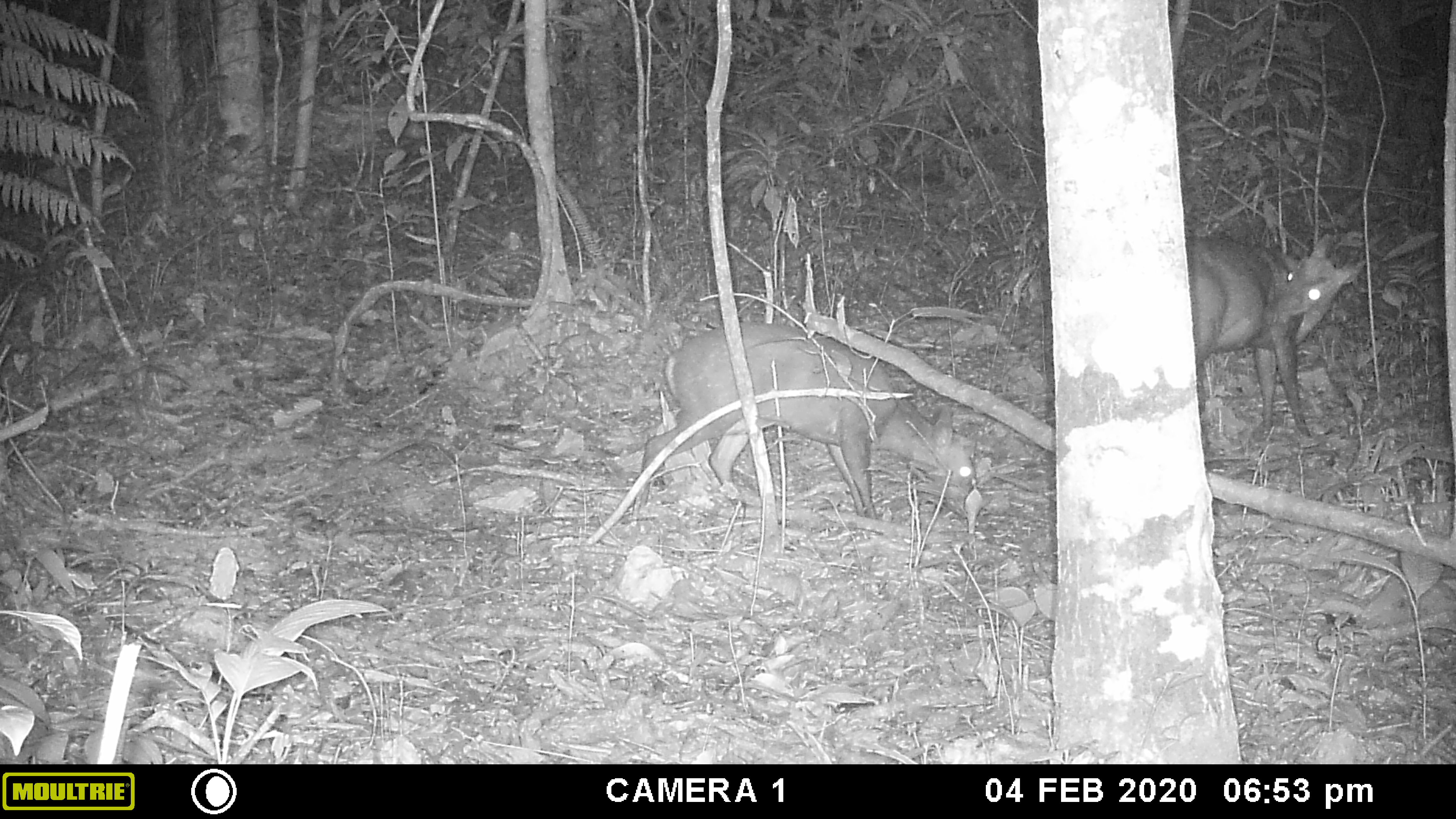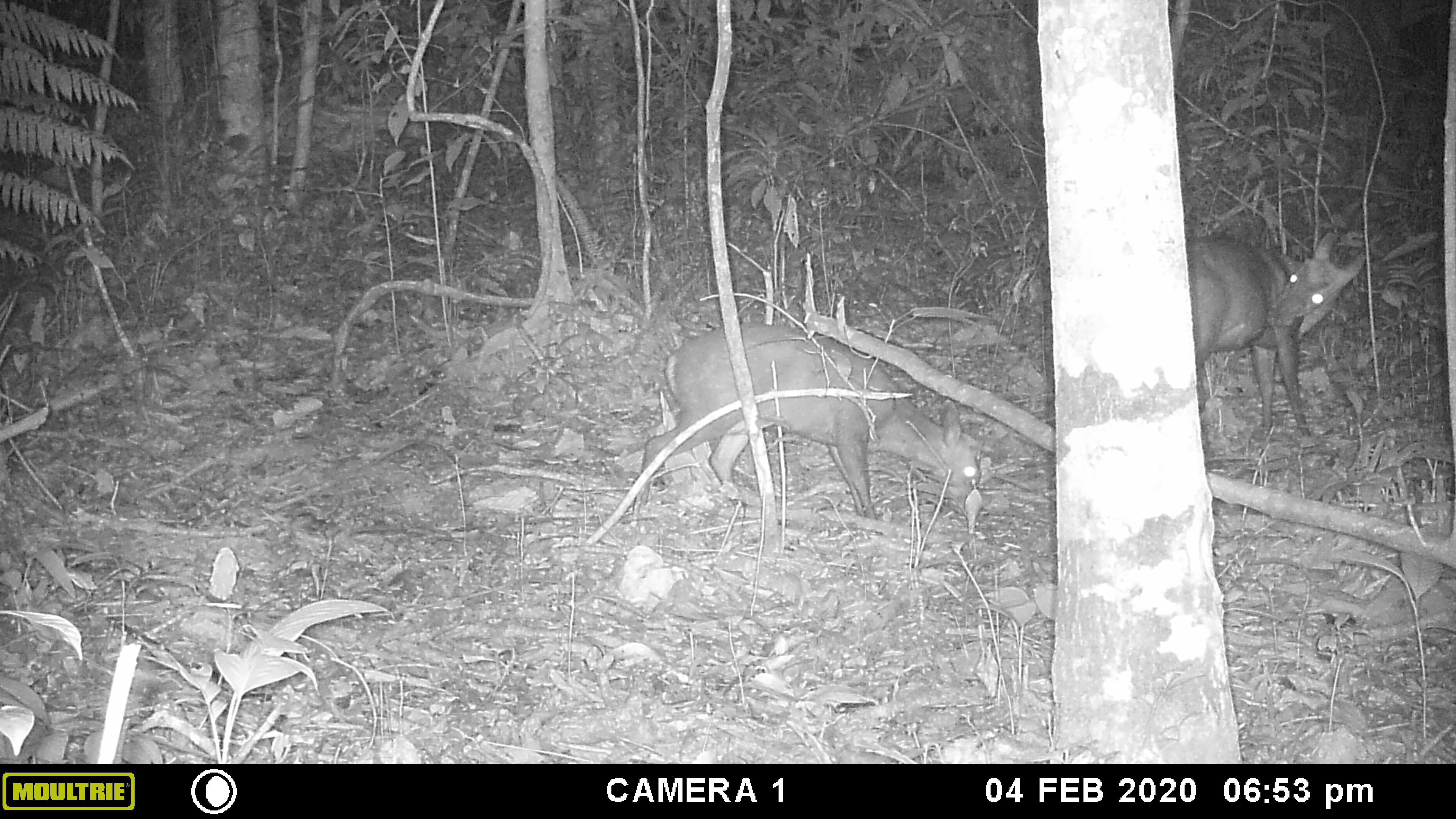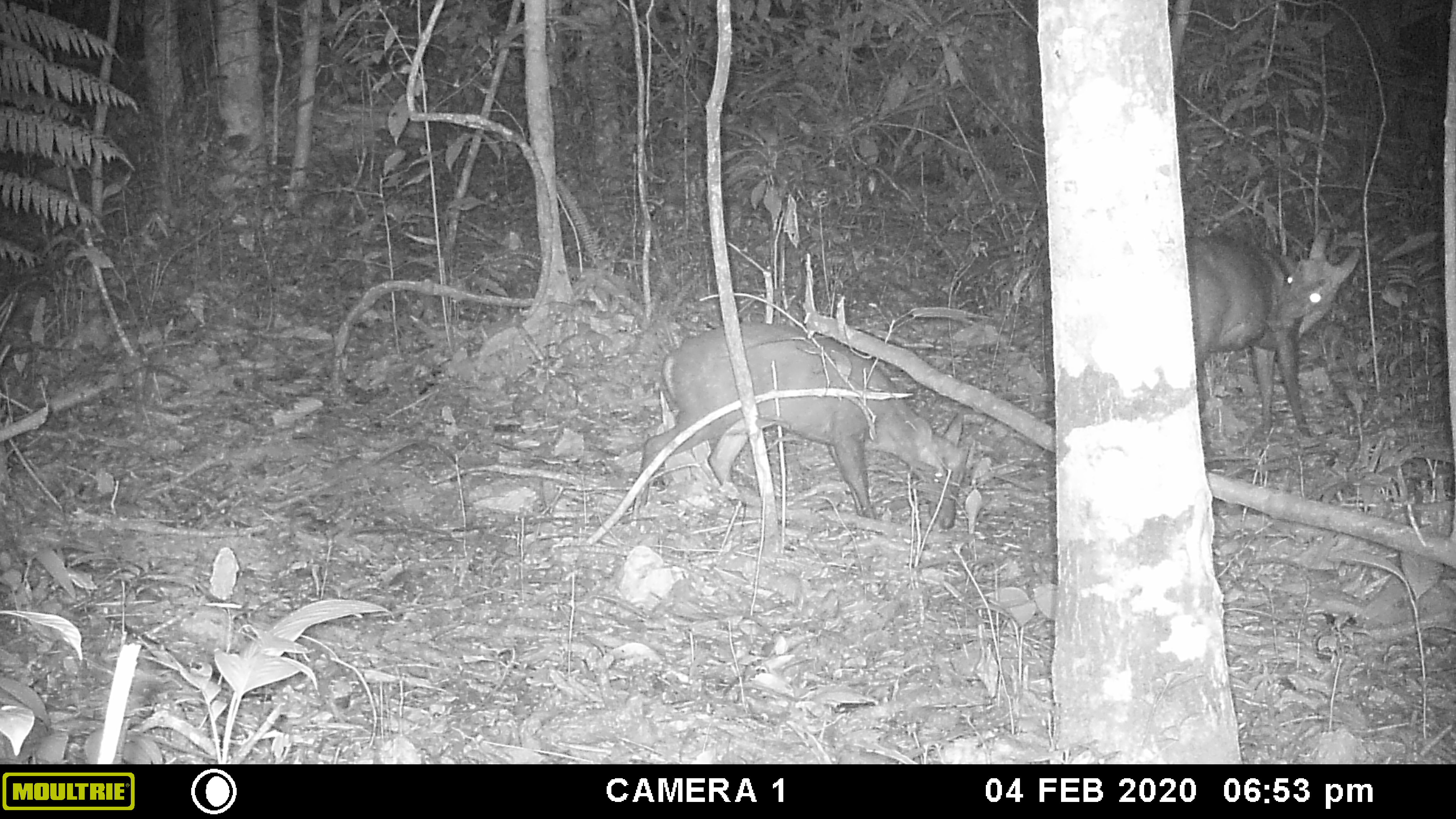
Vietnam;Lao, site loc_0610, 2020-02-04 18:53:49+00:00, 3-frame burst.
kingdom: Animalia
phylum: Chordata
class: Mammalia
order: Artiodactyla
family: Cervidae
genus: Muntiacus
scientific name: Muntiacus rooseveltorum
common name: roosevelt's muntjac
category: roosevelts muntjac group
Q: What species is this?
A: Roosevelts muntjac group (roosevelt's muntjac) (Muntiacus rooseveltorum).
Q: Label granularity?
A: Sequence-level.